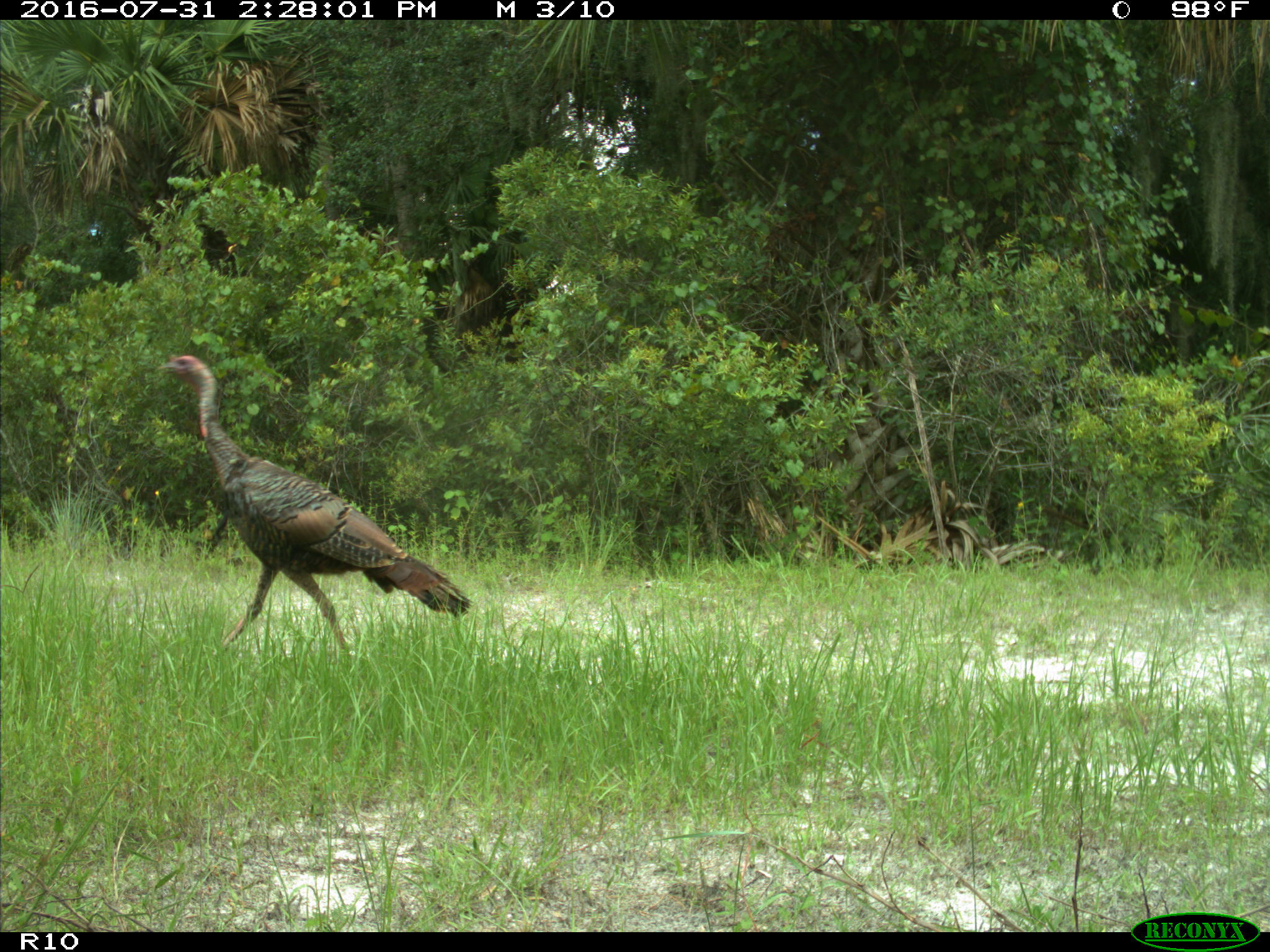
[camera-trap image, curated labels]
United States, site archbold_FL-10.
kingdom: Animalia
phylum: Chordata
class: Aves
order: Galliformes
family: Phasianidae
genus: Meleagris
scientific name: Meleagris gallopavo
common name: wild turkey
Meleagris gallopavo (wild turkey).